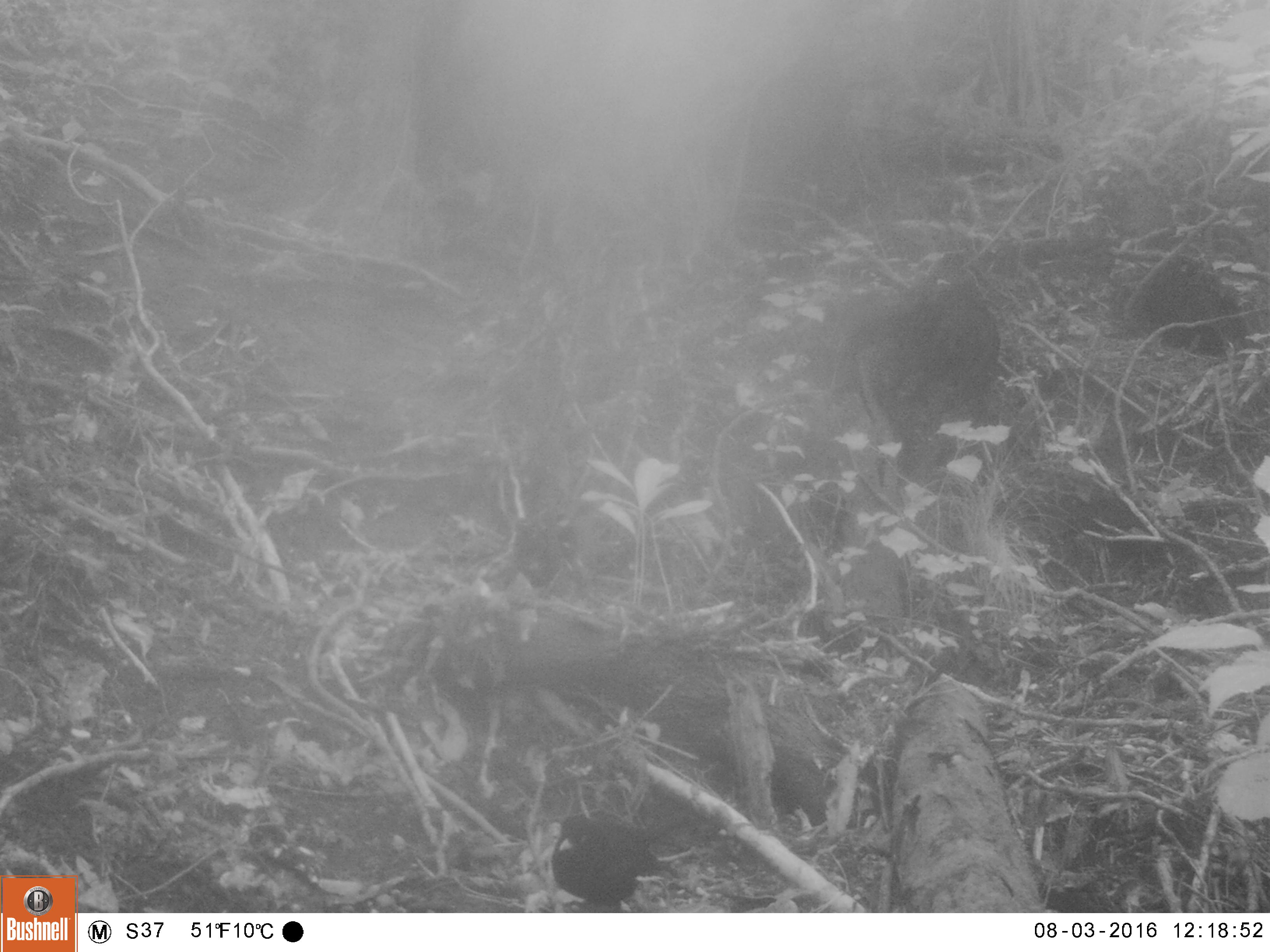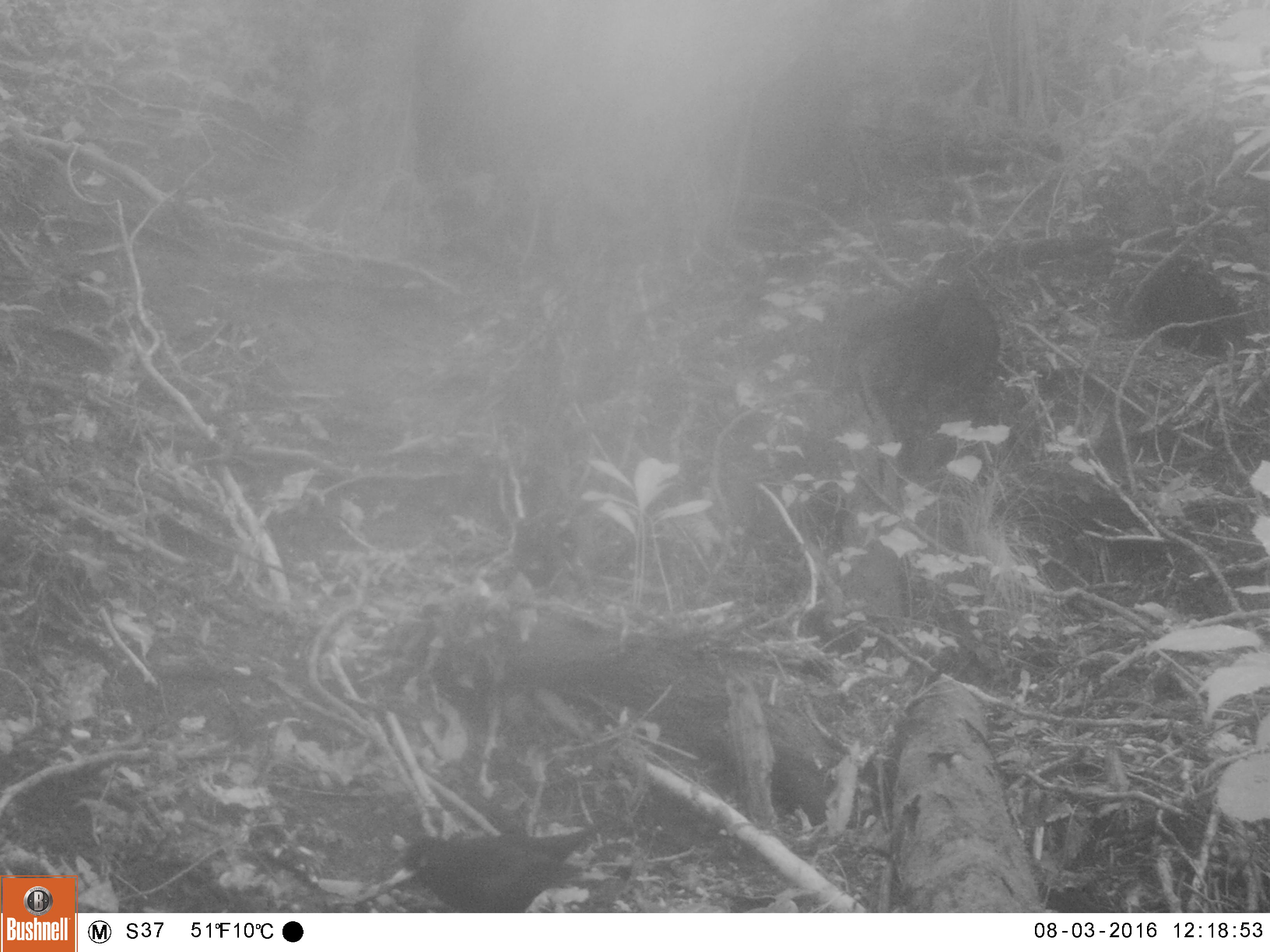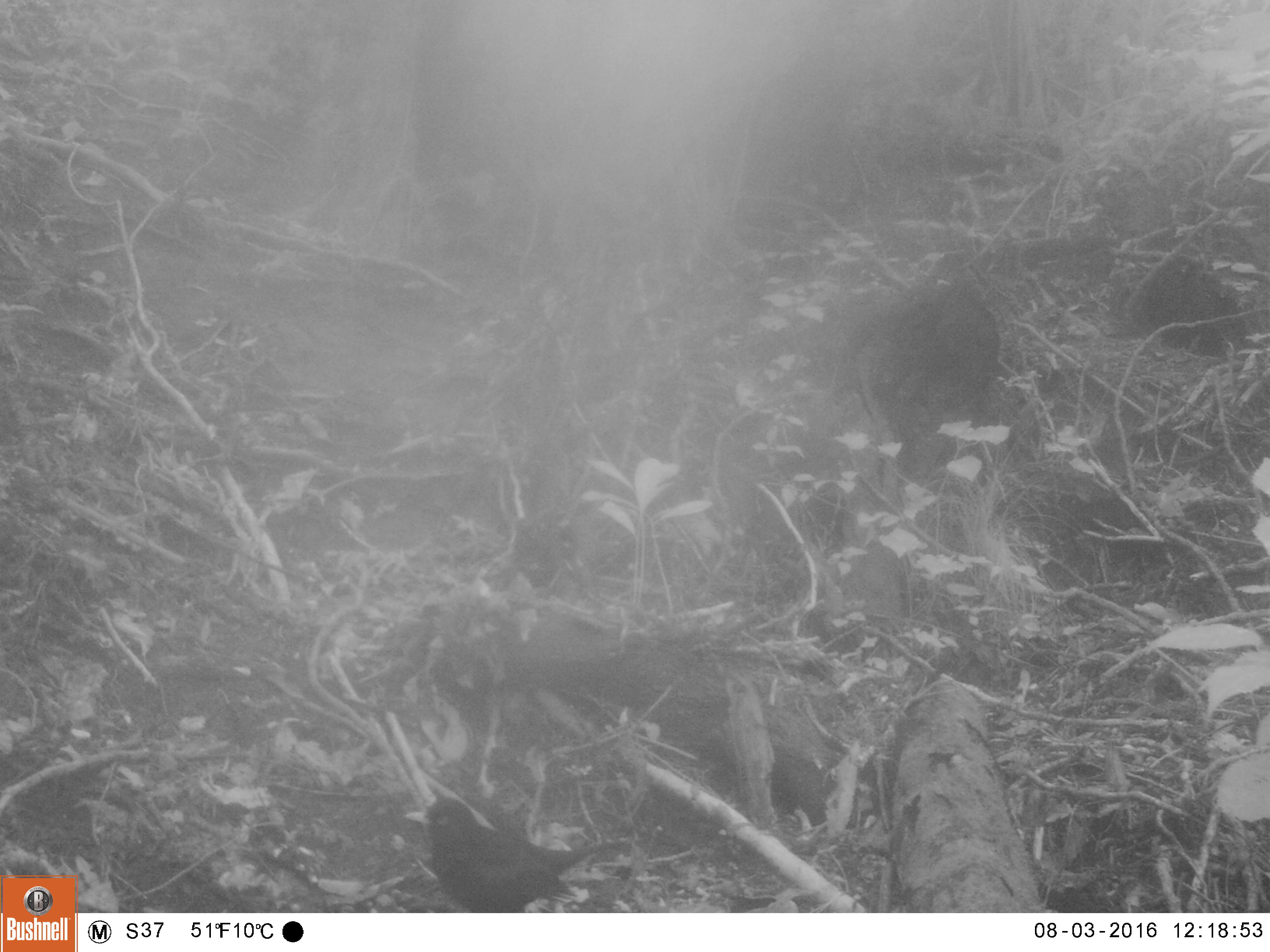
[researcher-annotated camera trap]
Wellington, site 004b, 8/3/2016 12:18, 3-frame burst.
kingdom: Animalia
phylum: Chordata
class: Aves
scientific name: Aves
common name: bird